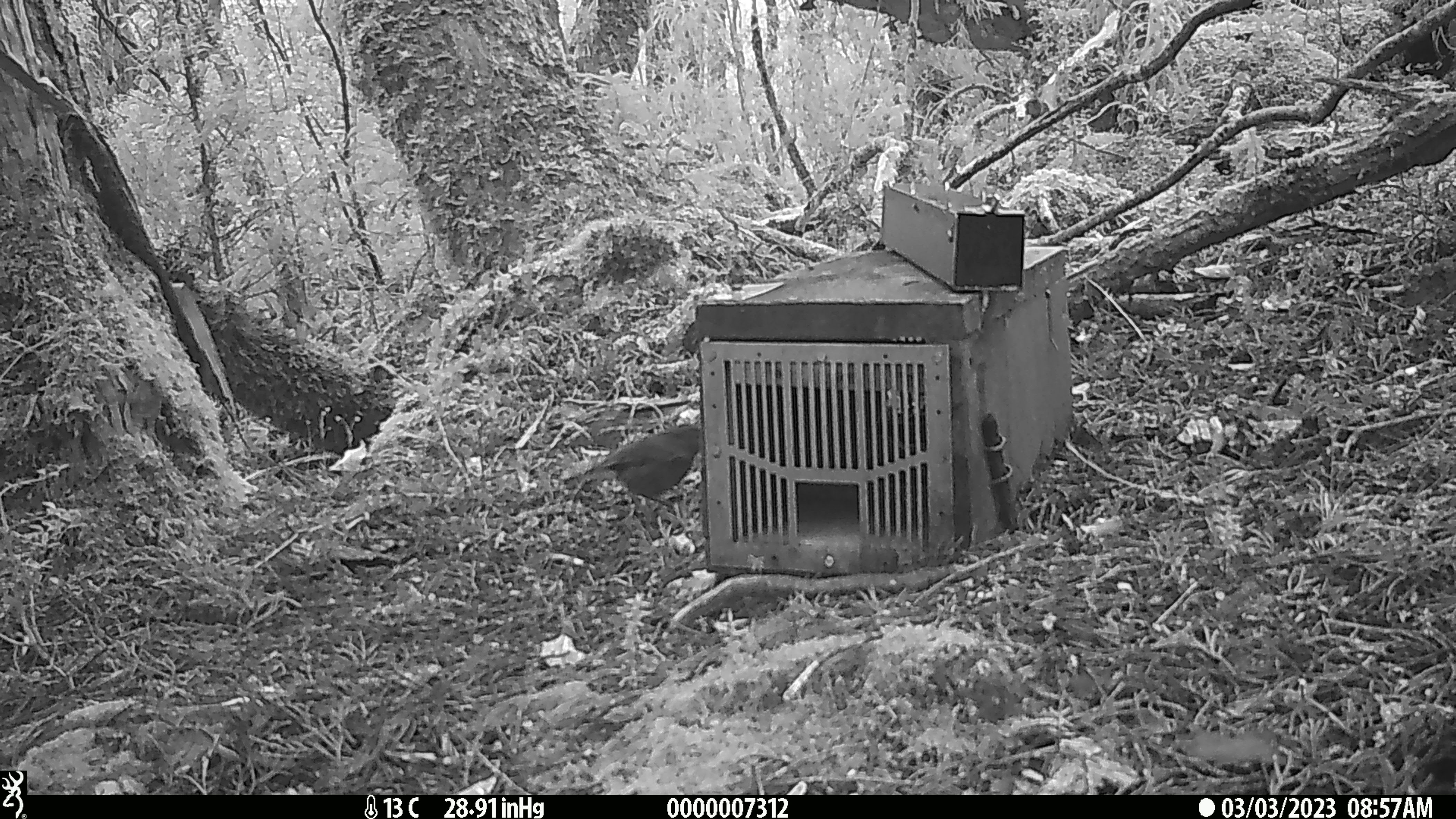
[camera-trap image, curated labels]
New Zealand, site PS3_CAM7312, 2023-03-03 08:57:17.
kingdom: Animalia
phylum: Chordata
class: Aves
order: Passeriformes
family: Petroicidae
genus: Petroica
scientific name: Petroica australis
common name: new zealand robin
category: robin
Robin (new zealand robin) (Petroica australis).